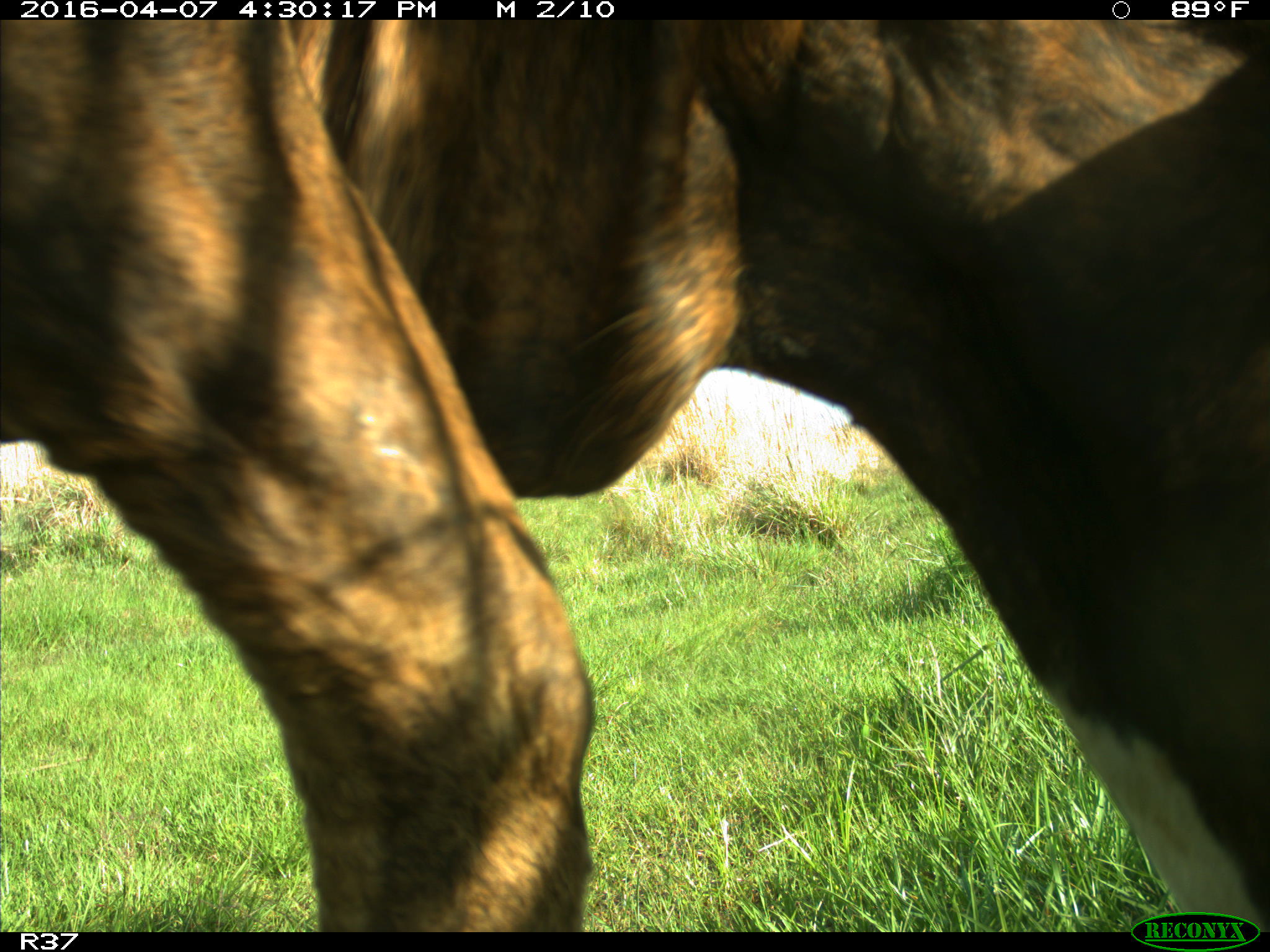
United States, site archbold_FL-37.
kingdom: Animalia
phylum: Chordata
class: Mammalia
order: Artiodactyla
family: Bovidae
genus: Bos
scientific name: Bos taurus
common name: domestic cow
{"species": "Bos taurus (domestic cow)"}